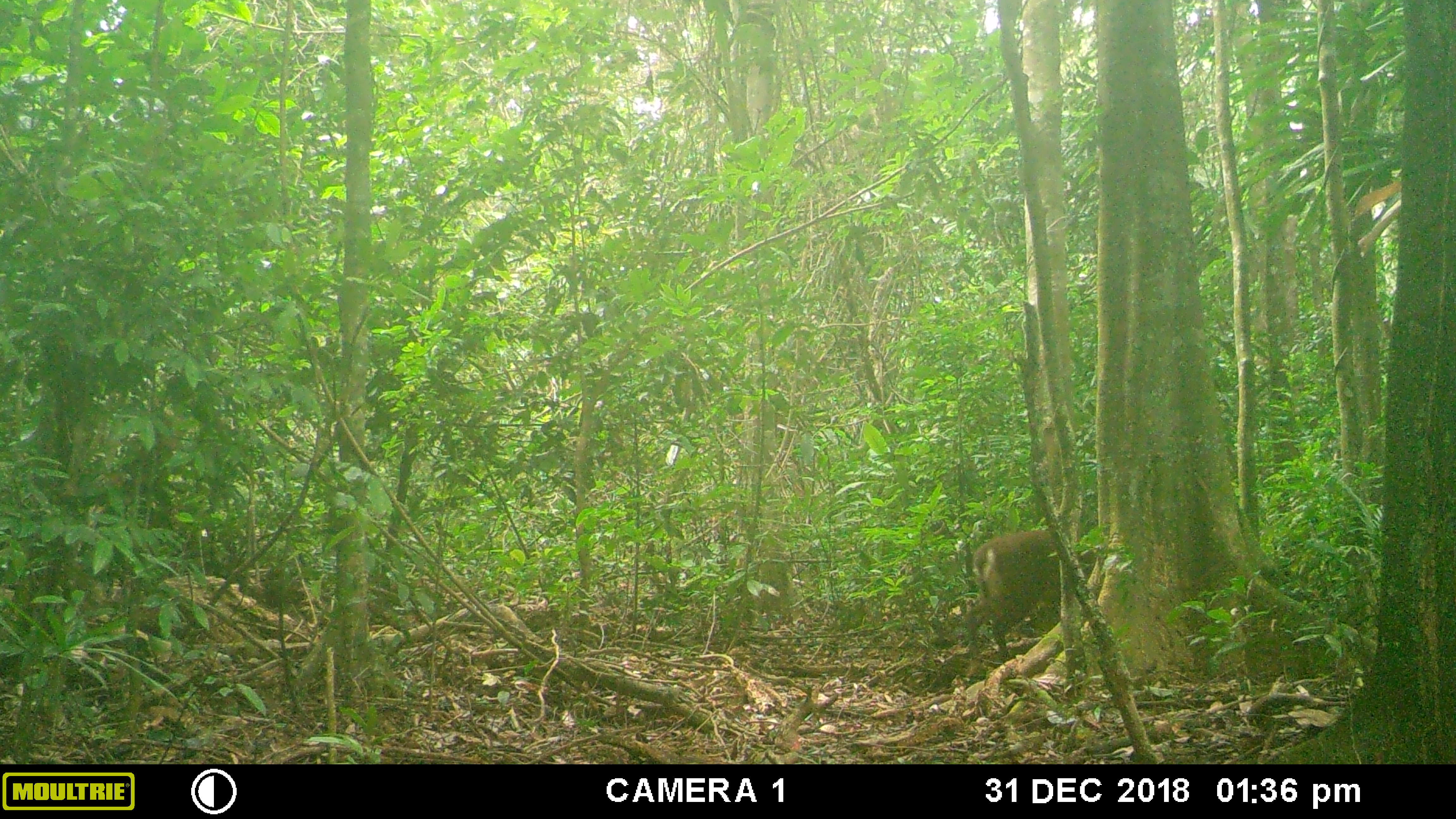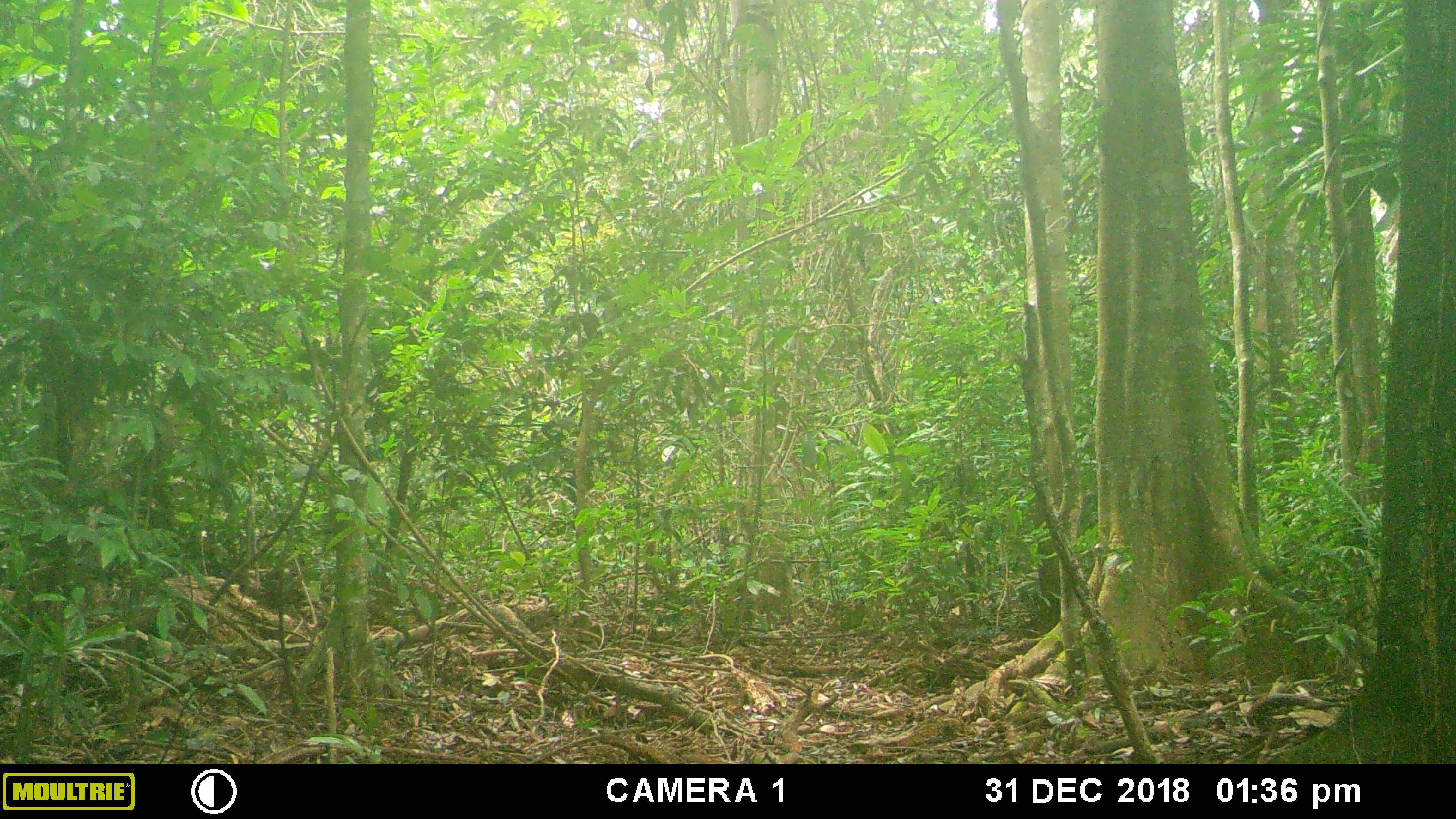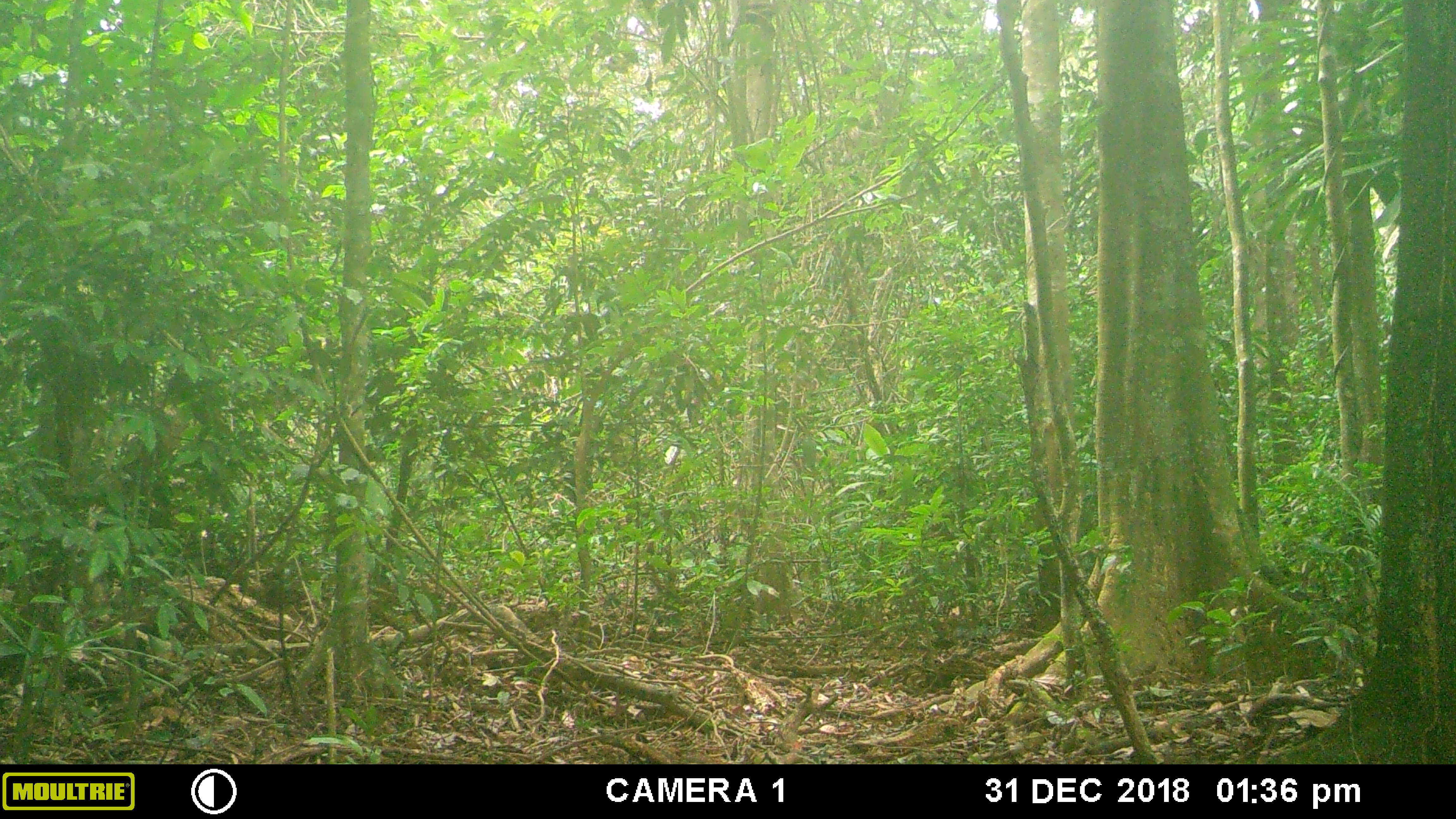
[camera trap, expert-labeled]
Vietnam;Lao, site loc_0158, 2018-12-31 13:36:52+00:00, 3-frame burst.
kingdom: Animalia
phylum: Chordata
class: Mammalia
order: Artiodactyla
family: Cervidae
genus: Muntiacus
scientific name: Muntiacus vuquangensis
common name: large-antlered muntjac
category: large antlered muntjac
Large antlered muntjac (large-antlered muntjac) (Muntiacus vuquangensis). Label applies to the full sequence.